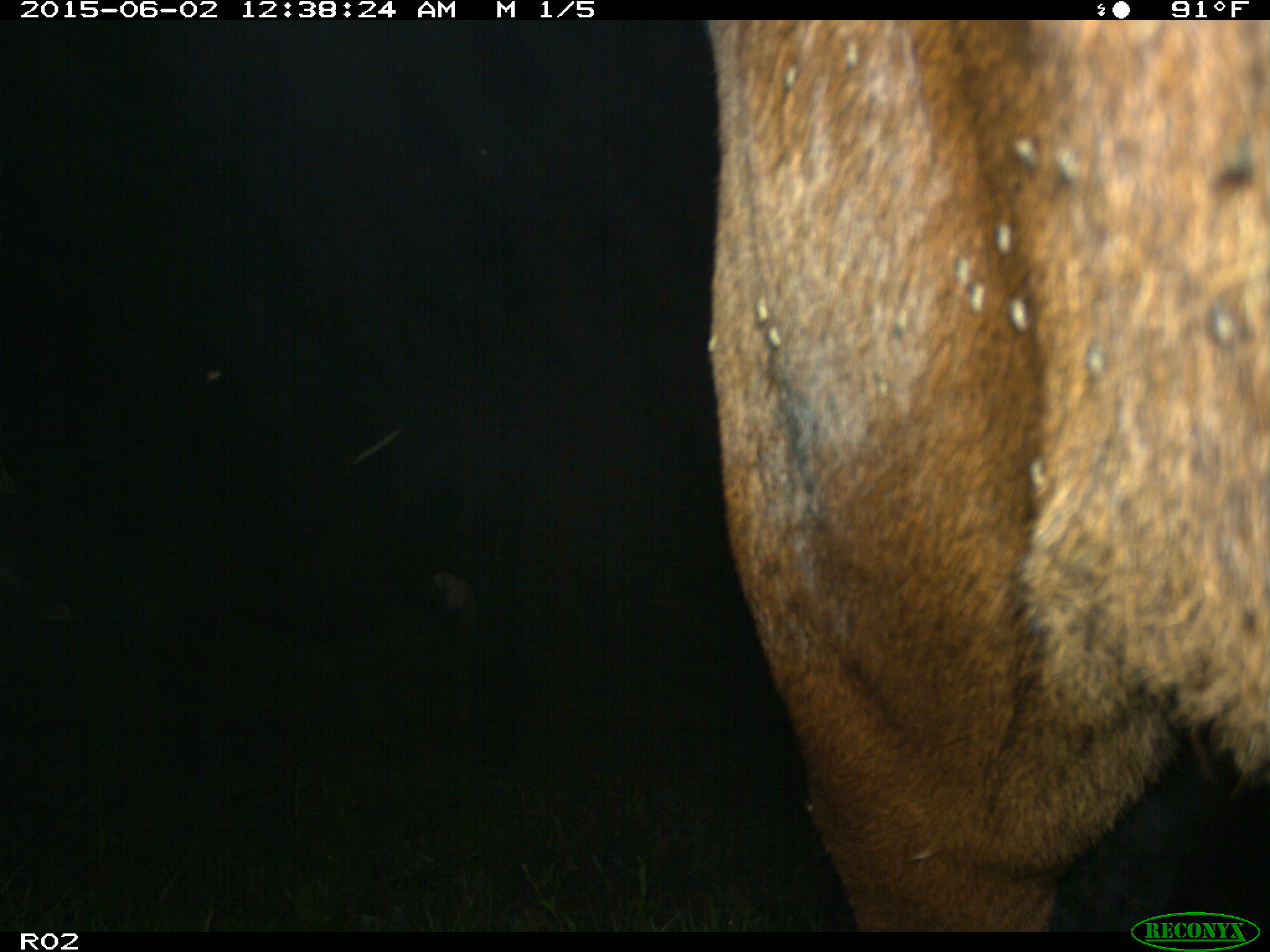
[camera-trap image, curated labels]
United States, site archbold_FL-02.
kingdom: Animalia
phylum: Chordata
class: Mammalia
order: Artiodactyla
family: Bovidae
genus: Bos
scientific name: Bos taurus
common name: domestic cow